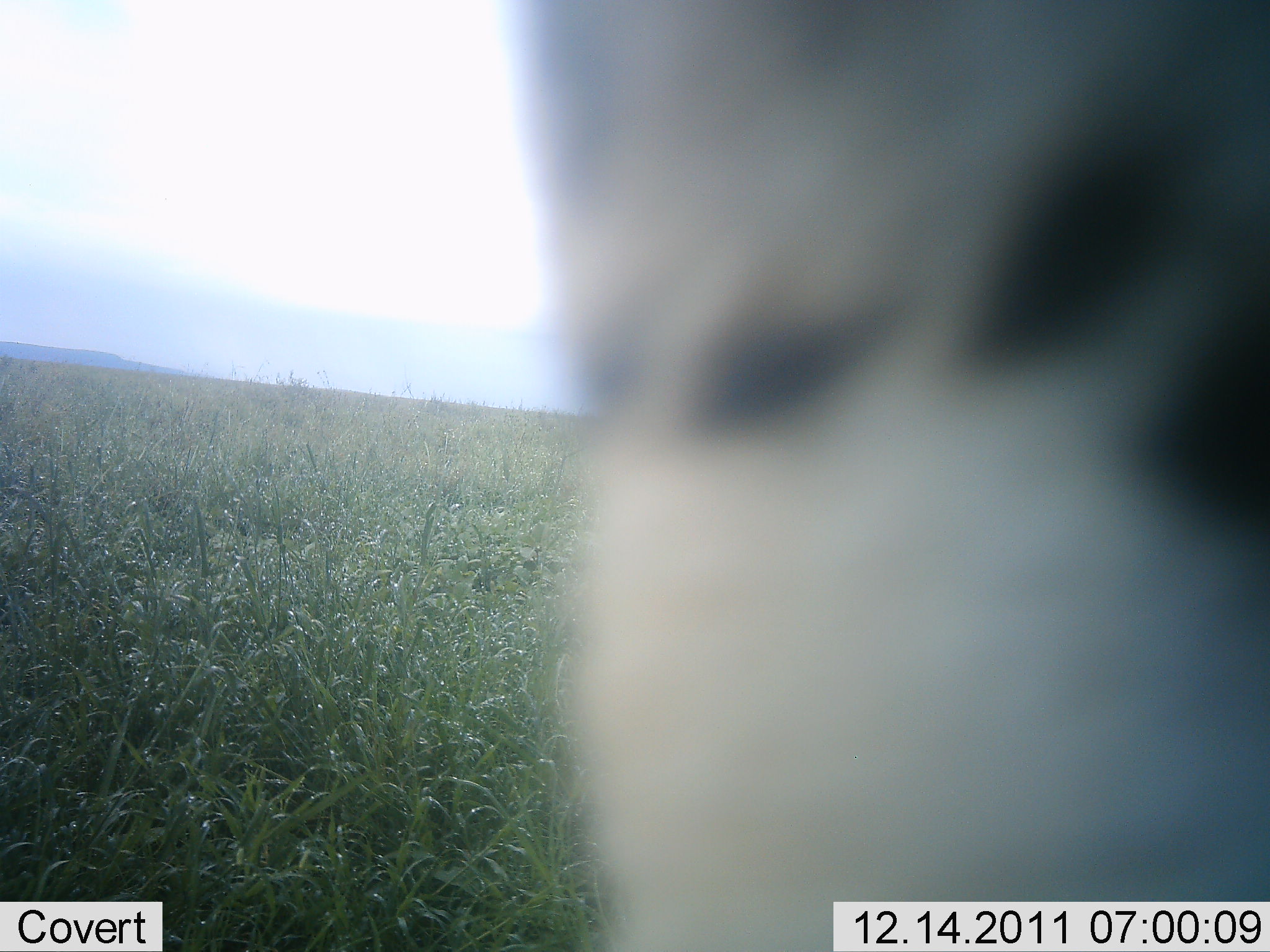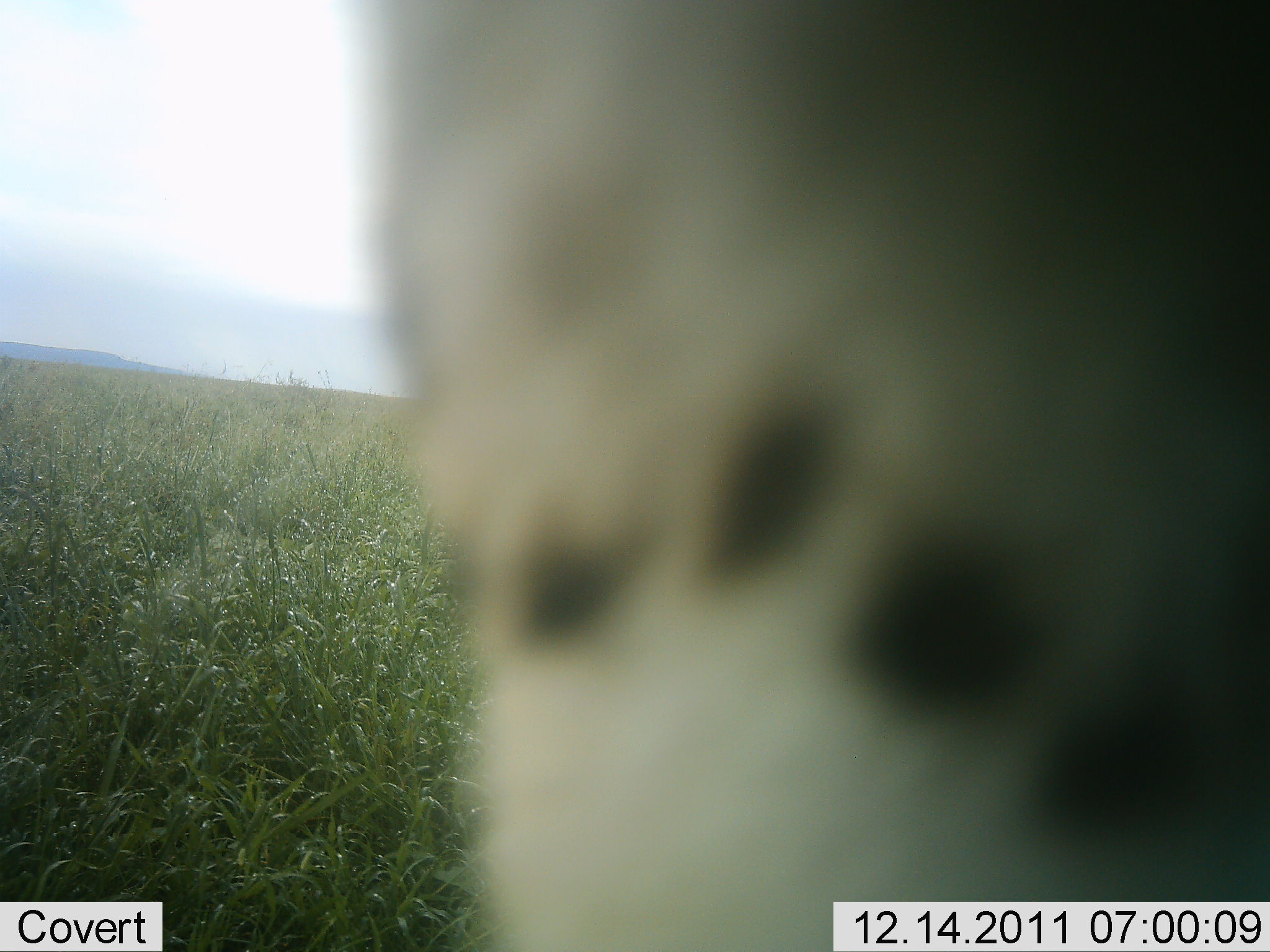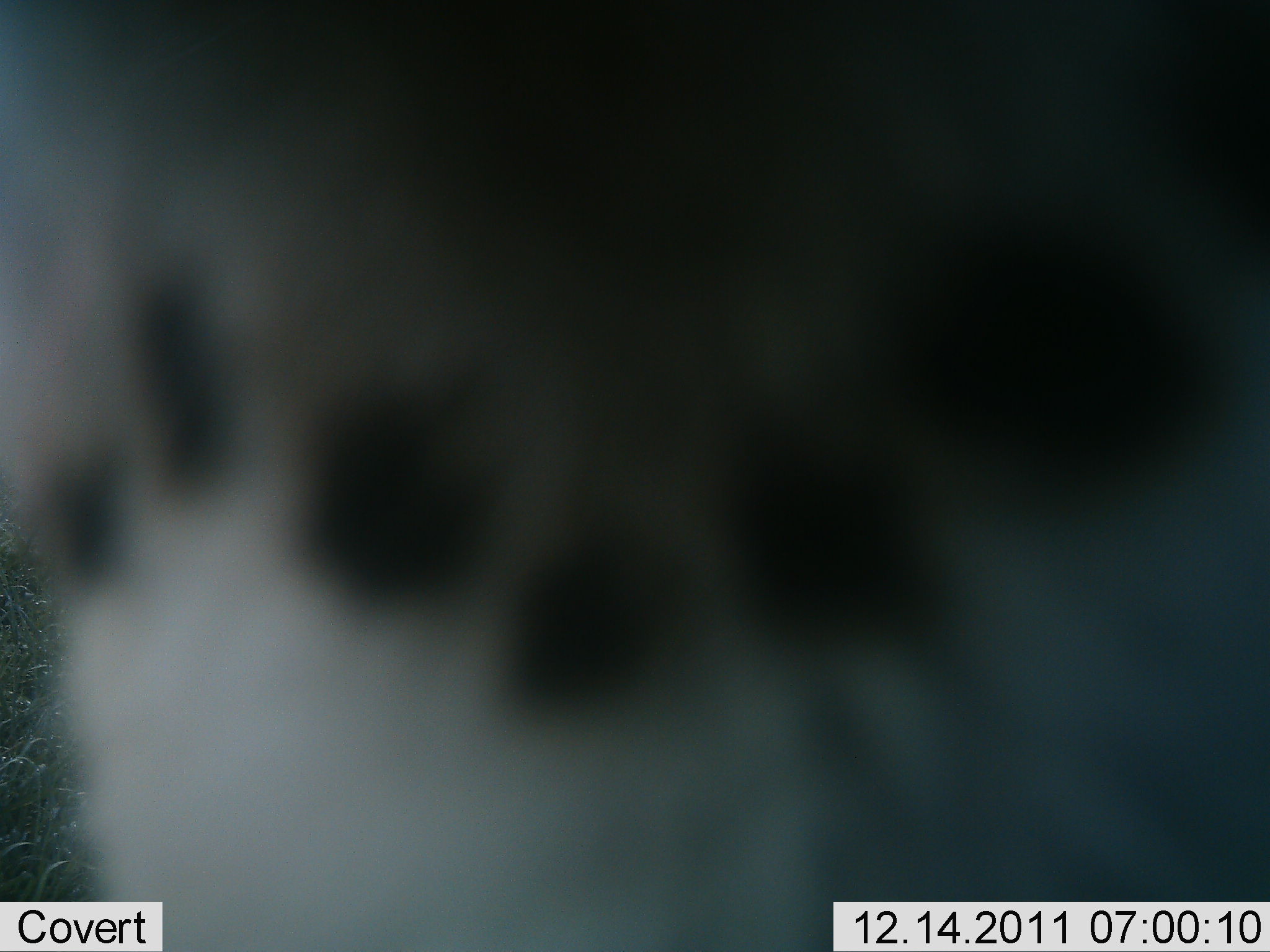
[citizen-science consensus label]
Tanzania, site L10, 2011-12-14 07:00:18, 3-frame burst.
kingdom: Animalia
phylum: Chordata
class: Mammalia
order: Carnivora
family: Felidae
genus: Acinonyx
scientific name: Acinonyx jubatus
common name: cheetah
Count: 1.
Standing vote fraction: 14%.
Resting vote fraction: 29%.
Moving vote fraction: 57%.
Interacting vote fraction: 0%.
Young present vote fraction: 0%.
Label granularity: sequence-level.